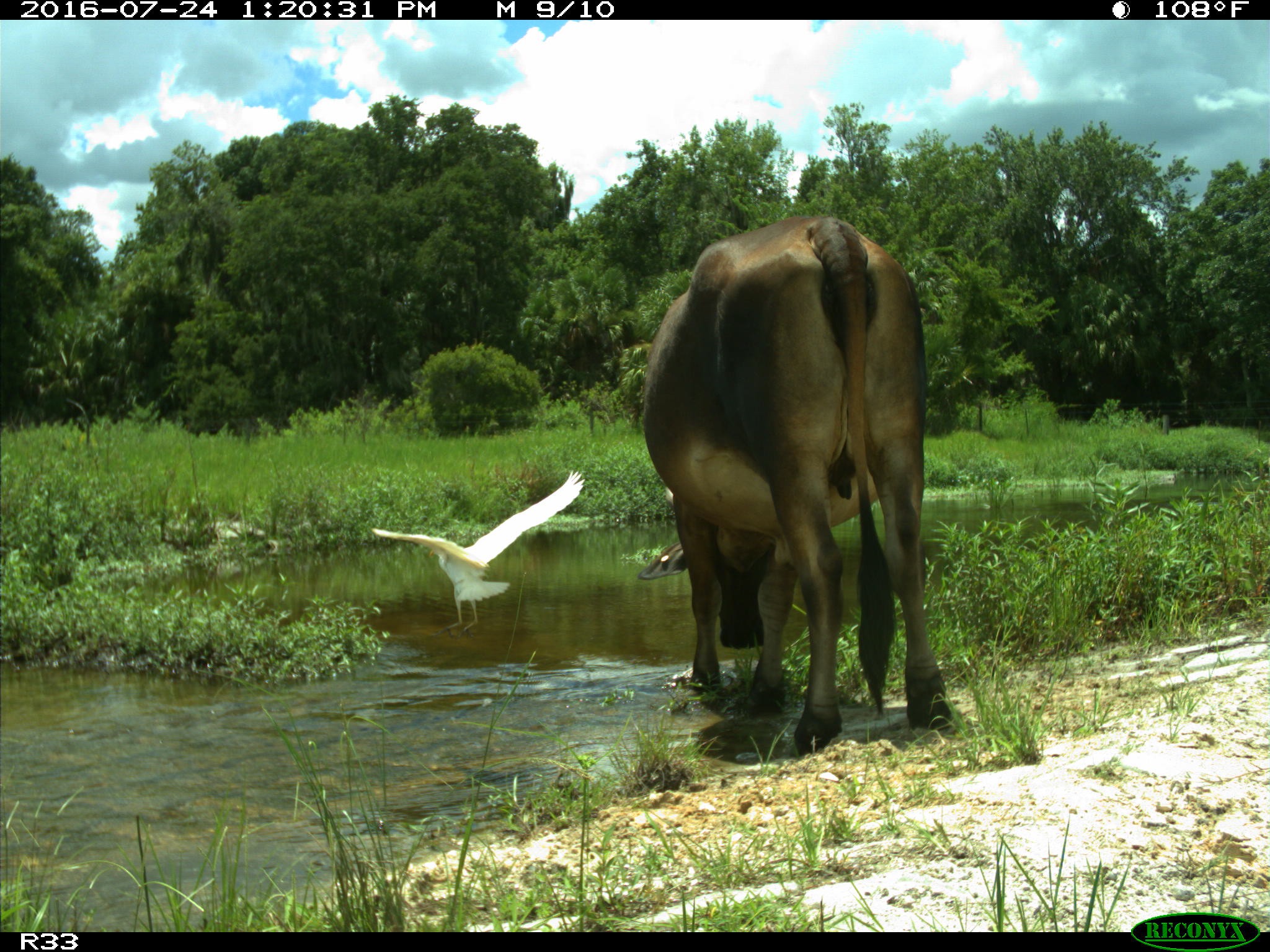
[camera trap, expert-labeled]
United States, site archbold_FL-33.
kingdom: Animalia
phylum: Chordata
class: Mammalia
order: Artiodactyla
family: Bovidae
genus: Bos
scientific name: Bos taurus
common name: domestic cow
Bos taurus (domestic cow).